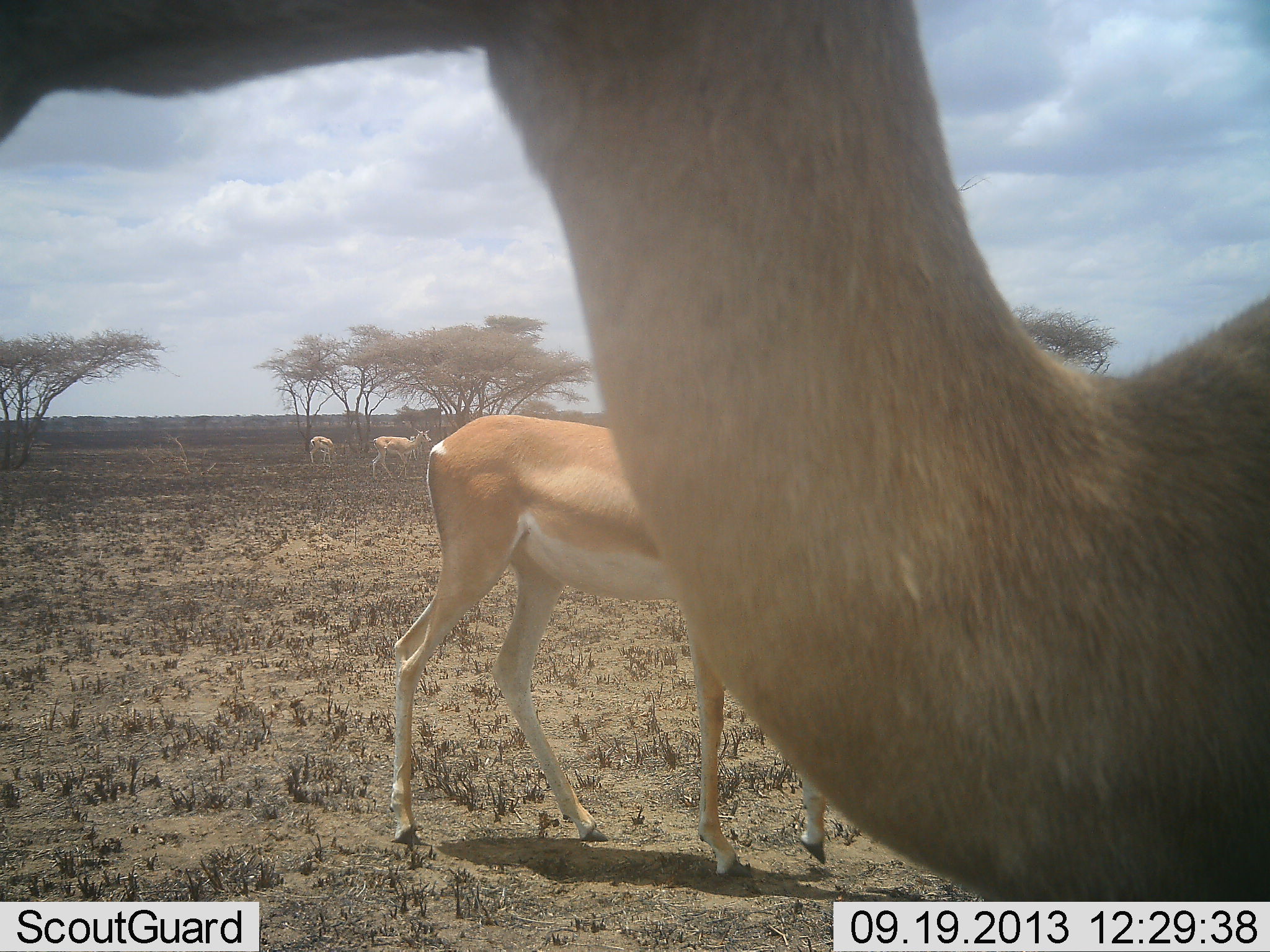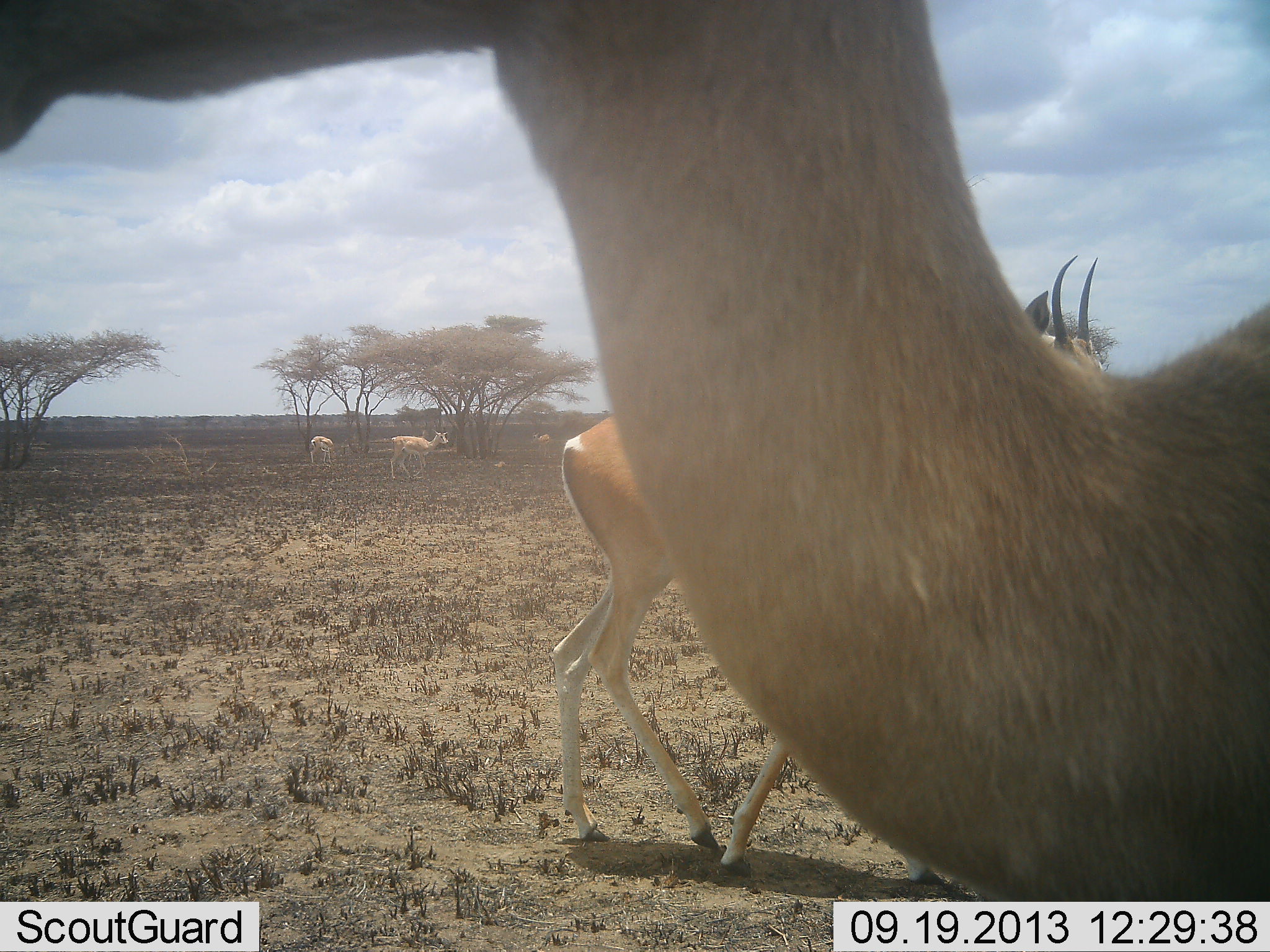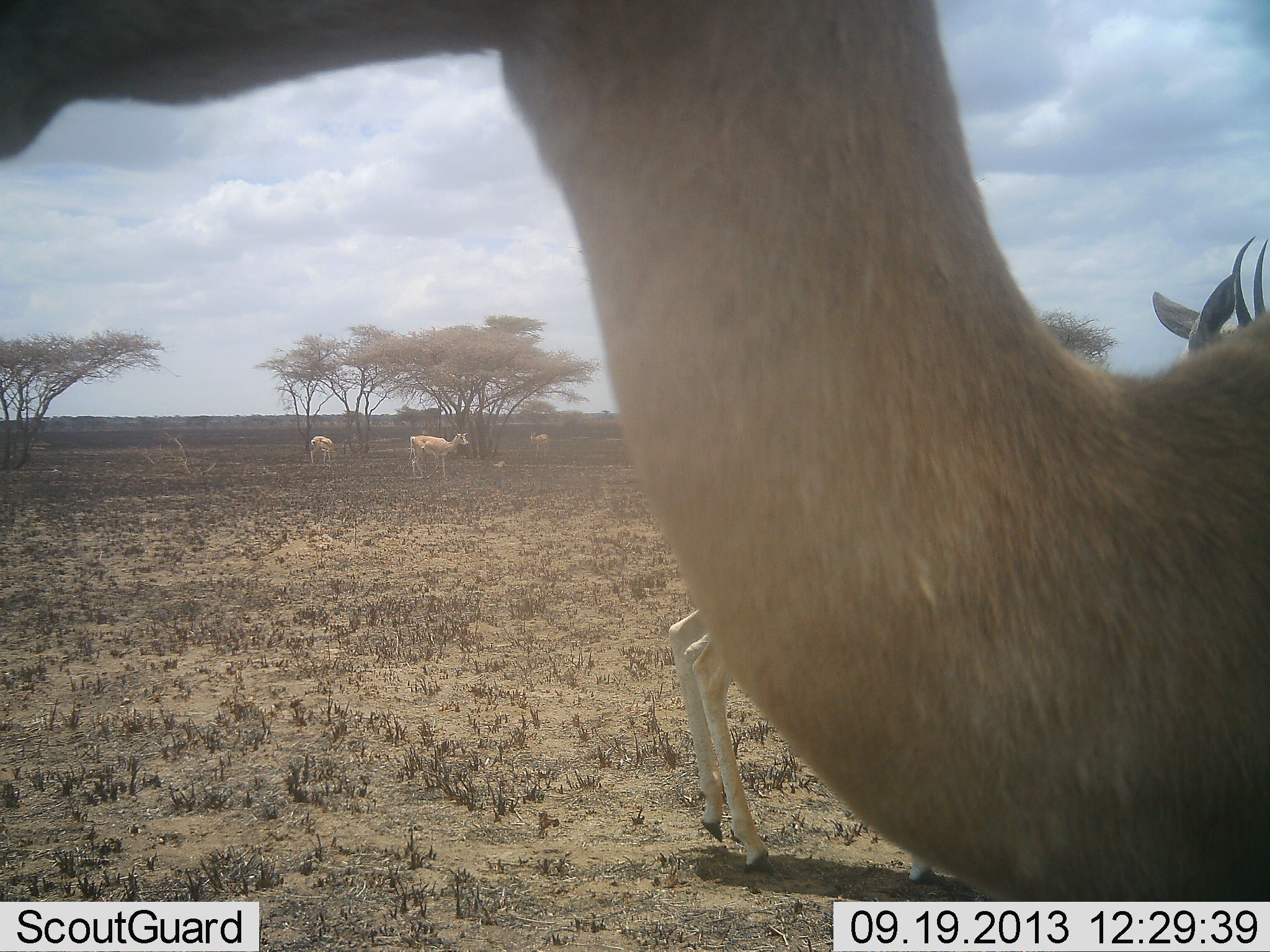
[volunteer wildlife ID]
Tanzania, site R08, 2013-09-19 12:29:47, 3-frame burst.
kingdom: Animalia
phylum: Chordata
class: Mammalia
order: Artiodactyla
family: Bovidae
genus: Nanger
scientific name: Nanger granti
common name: grant's gazelle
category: gazellegrants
Gazellegrants (grant's gazelle) (Nanger granti), count 5. Behavior (volunteer vote fractions): standing 90%, resting 0%, moving 70%, interacting 0%. Young present (vote fraction): 0%. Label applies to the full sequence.